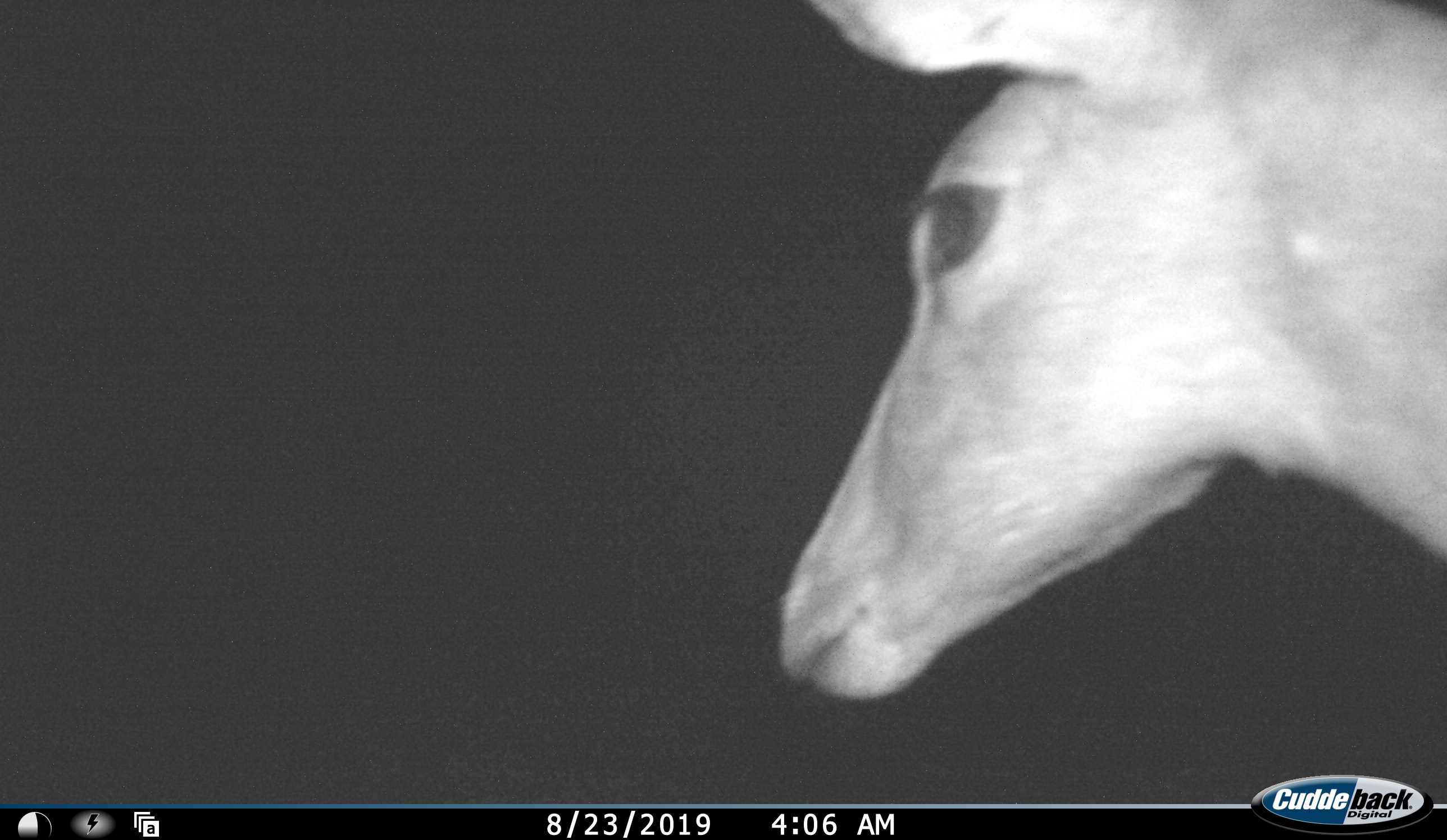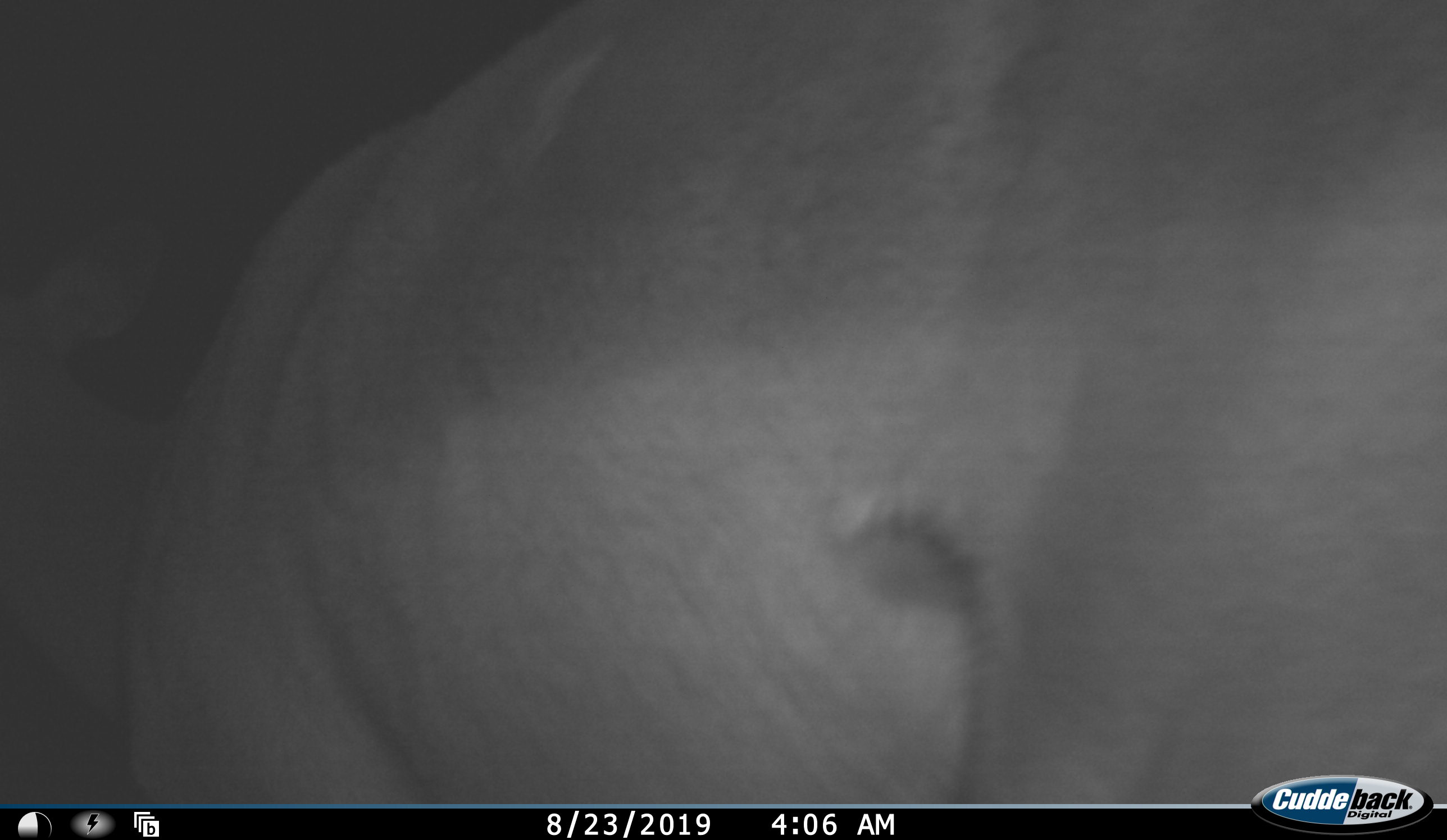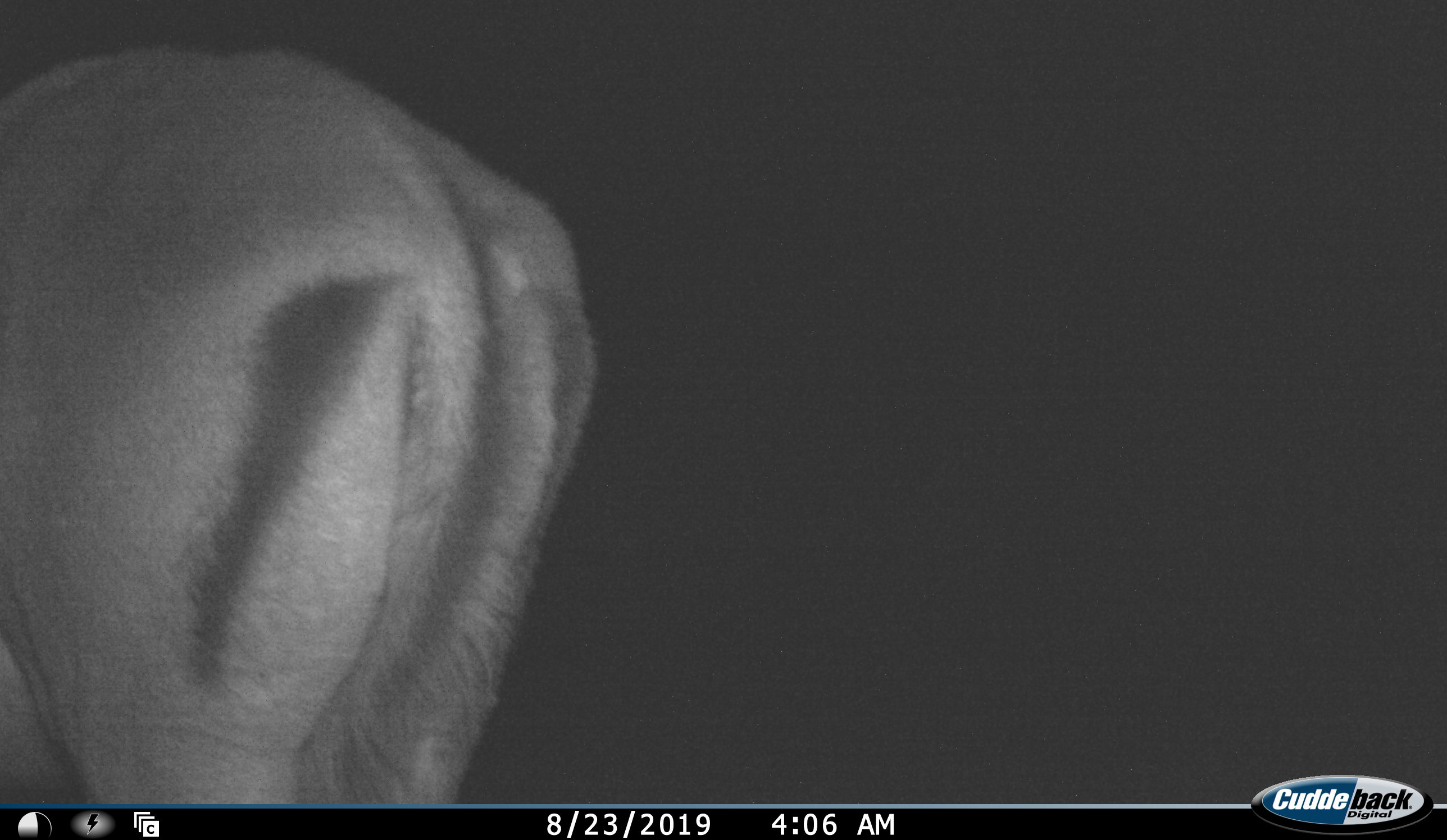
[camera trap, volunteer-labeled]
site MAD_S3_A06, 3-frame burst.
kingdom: Animalia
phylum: Chordata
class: Mammalia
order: Artiodactyla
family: Bovidae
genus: Aepyceros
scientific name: Aepyceros melampus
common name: impala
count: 1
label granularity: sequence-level